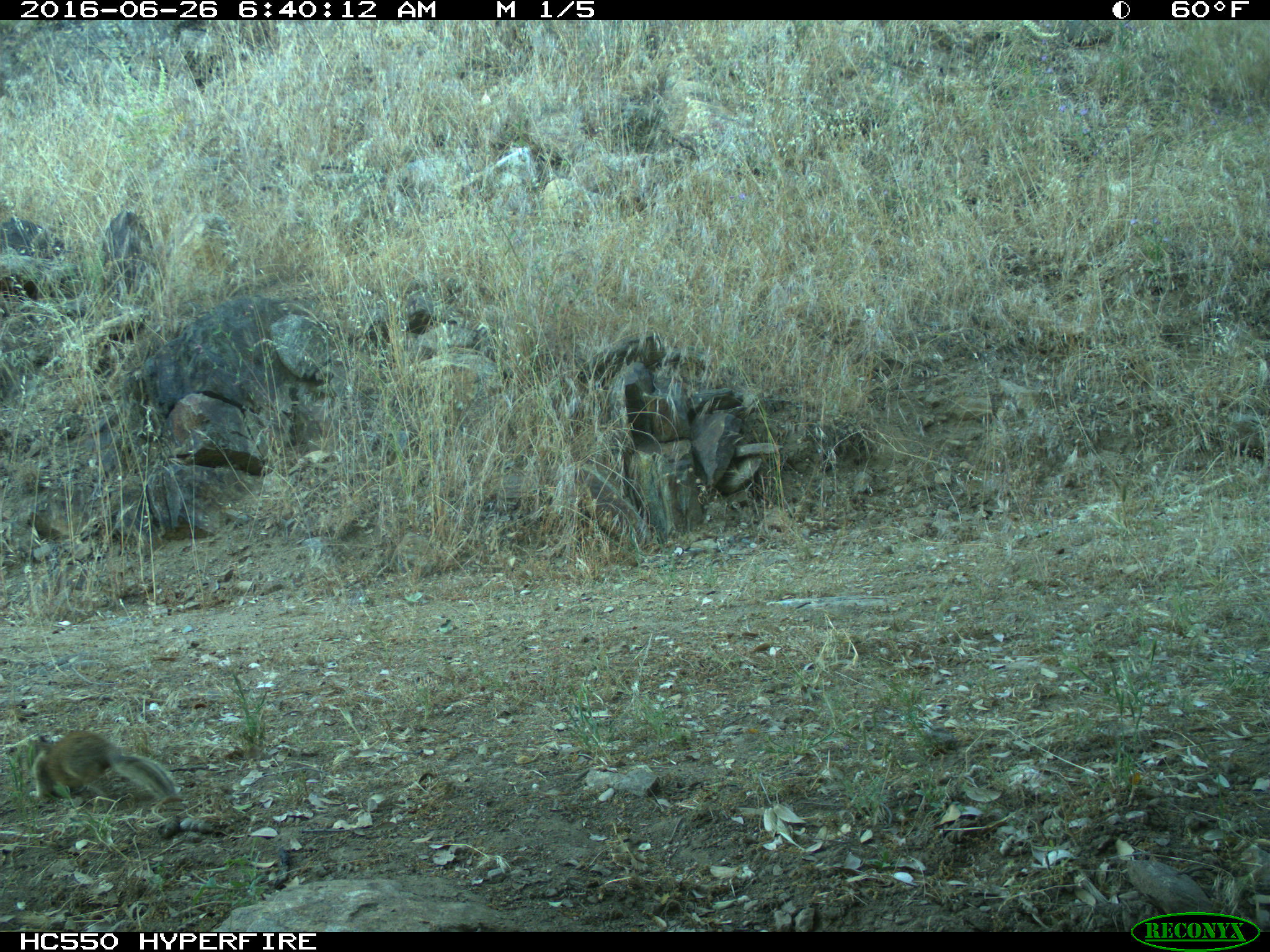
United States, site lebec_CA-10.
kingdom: Animalia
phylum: Chordata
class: Mammalia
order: Rodentia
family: Sciuridae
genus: Otospermophilus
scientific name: Otospermophilus beecheyi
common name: california ground squirrel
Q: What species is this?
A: Otospermophilus beecheyi (california ground squirrel).